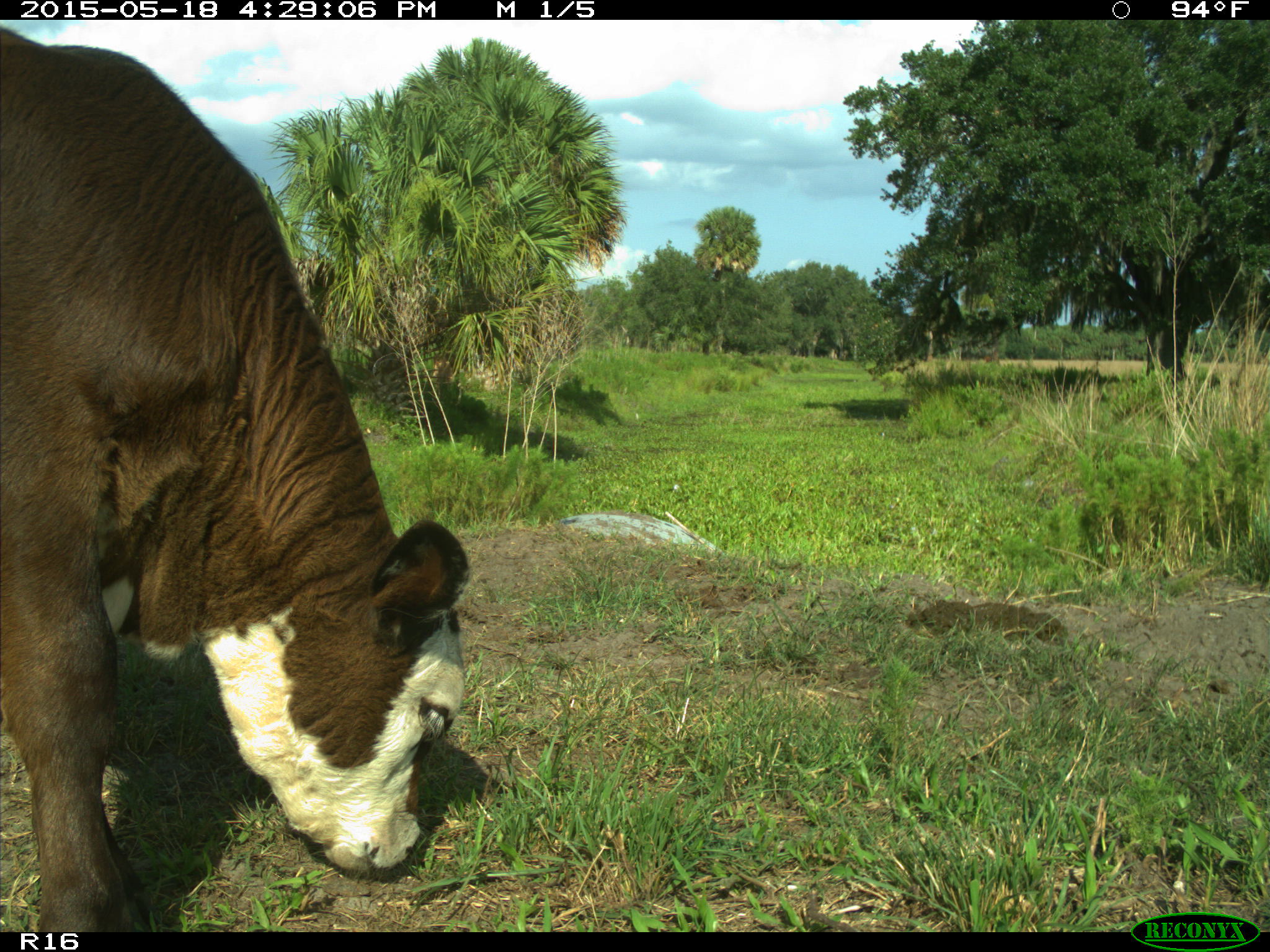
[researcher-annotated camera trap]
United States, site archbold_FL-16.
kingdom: Animalia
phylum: Chordata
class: Mammalia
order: Artiodactyla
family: Bovidae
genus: Bos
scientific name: Bos taurus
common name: domestic cow